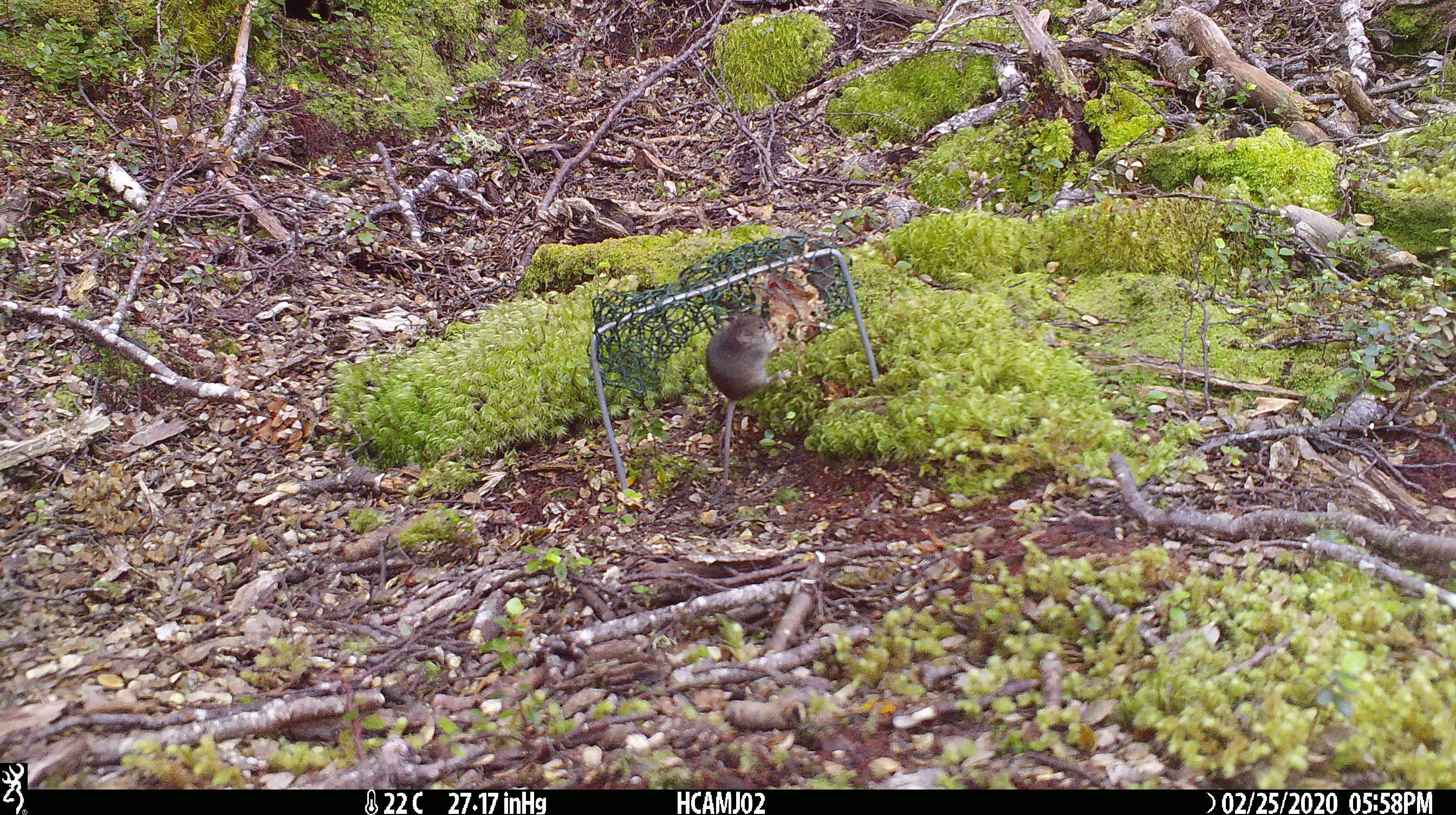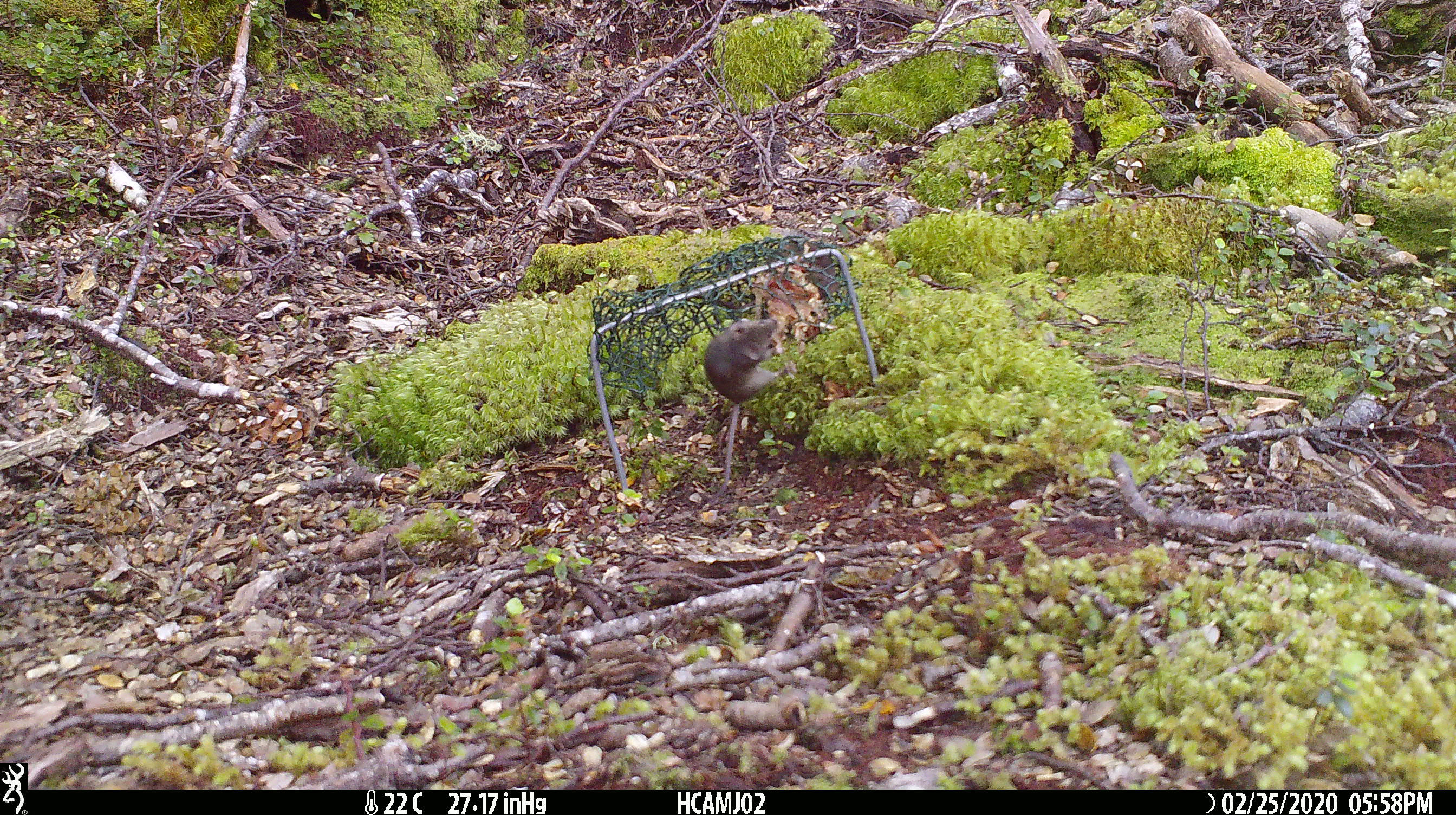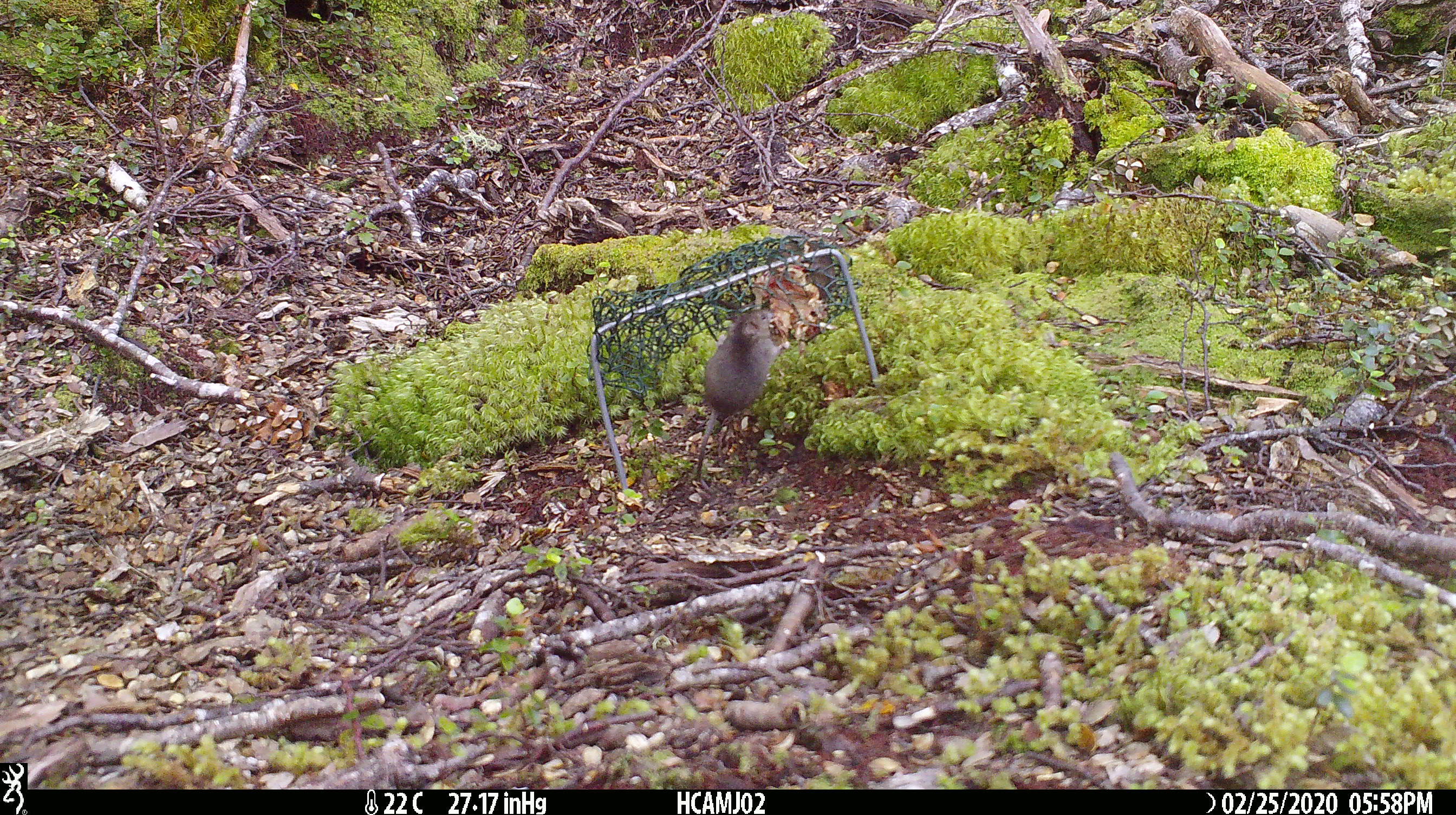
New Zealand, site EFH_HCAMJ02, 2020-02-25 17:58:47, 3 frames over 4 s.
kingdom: Animalia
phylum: Chordata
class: Mammalia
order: Rodentia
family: Muridae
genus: Mus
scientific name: Mus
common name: mouse